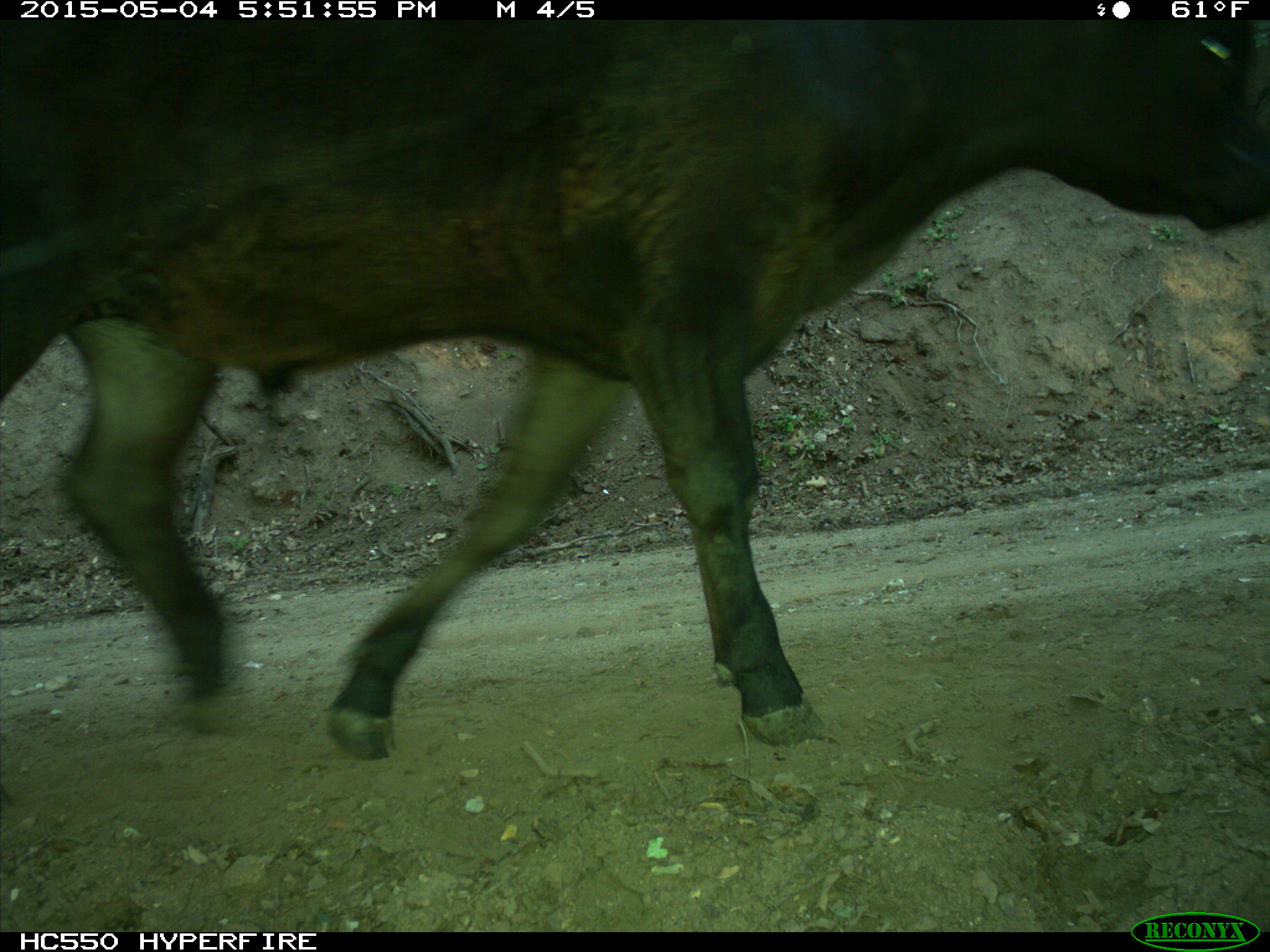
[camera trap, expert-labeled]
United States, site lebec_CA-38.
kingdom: Animalia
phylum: Chordata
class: Mammalia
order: Artiodactyla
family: Bovidae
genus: Bos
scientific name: Bos taurus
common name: domestic cow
Bos taurus (domestic cow).